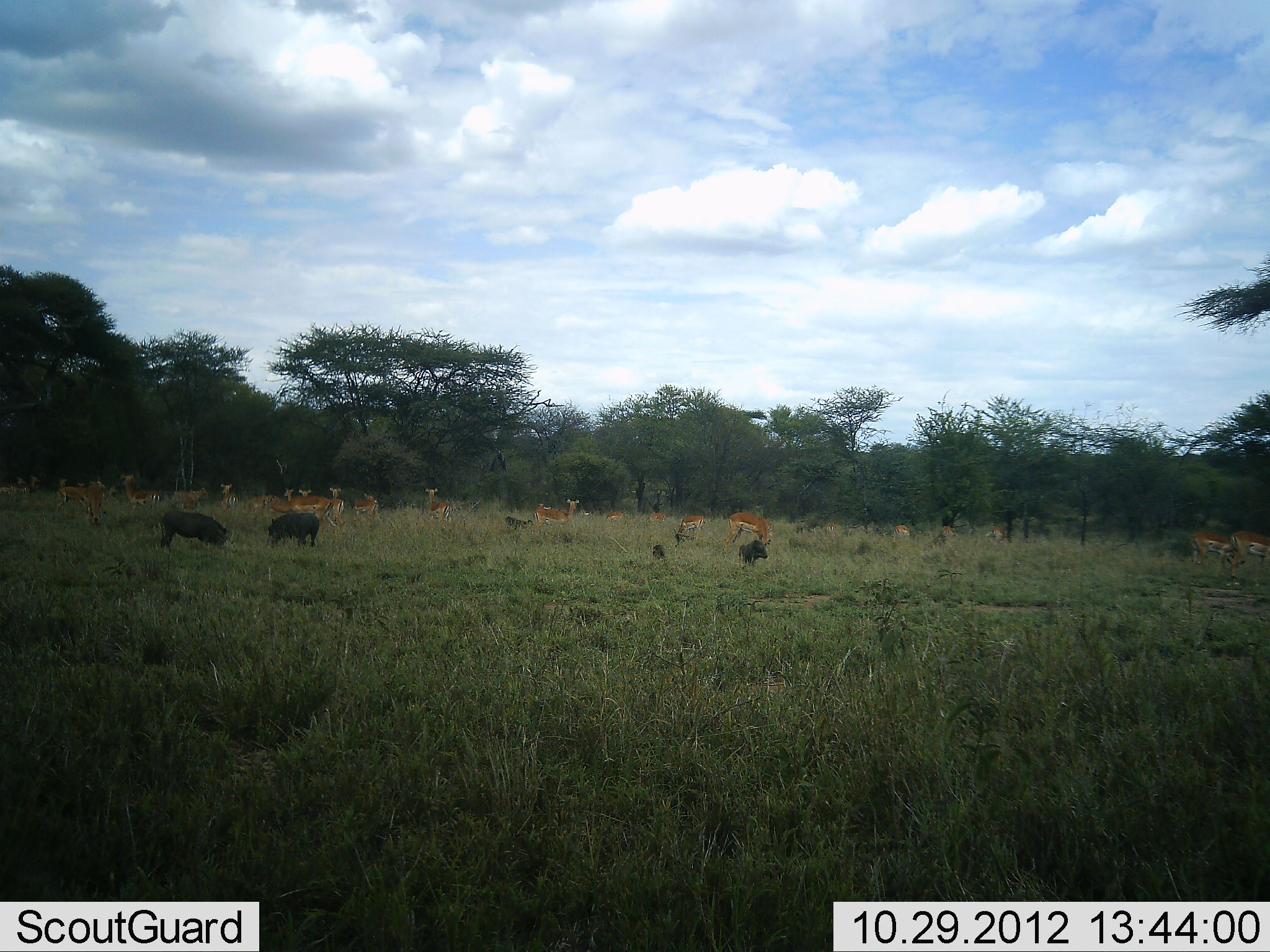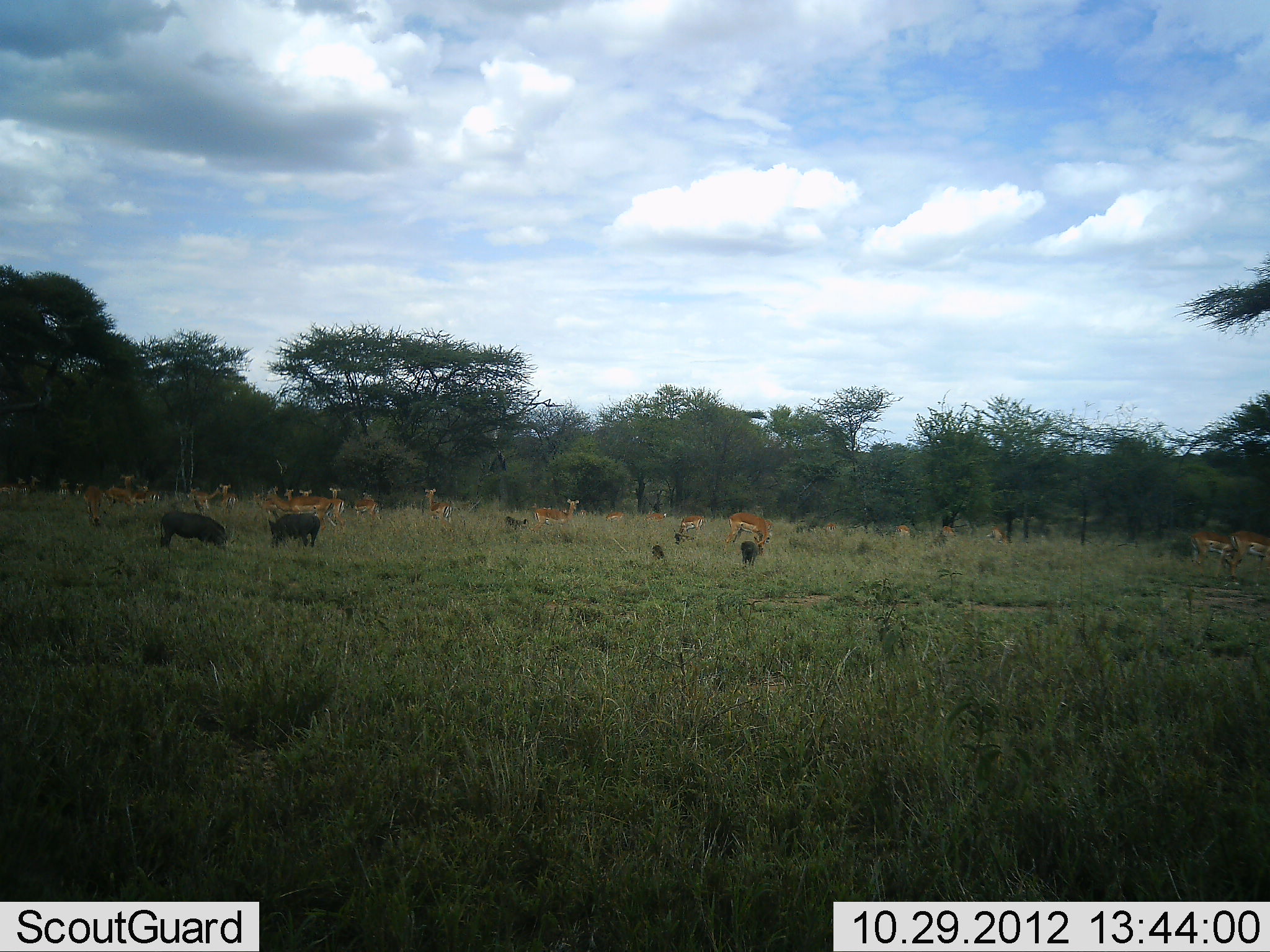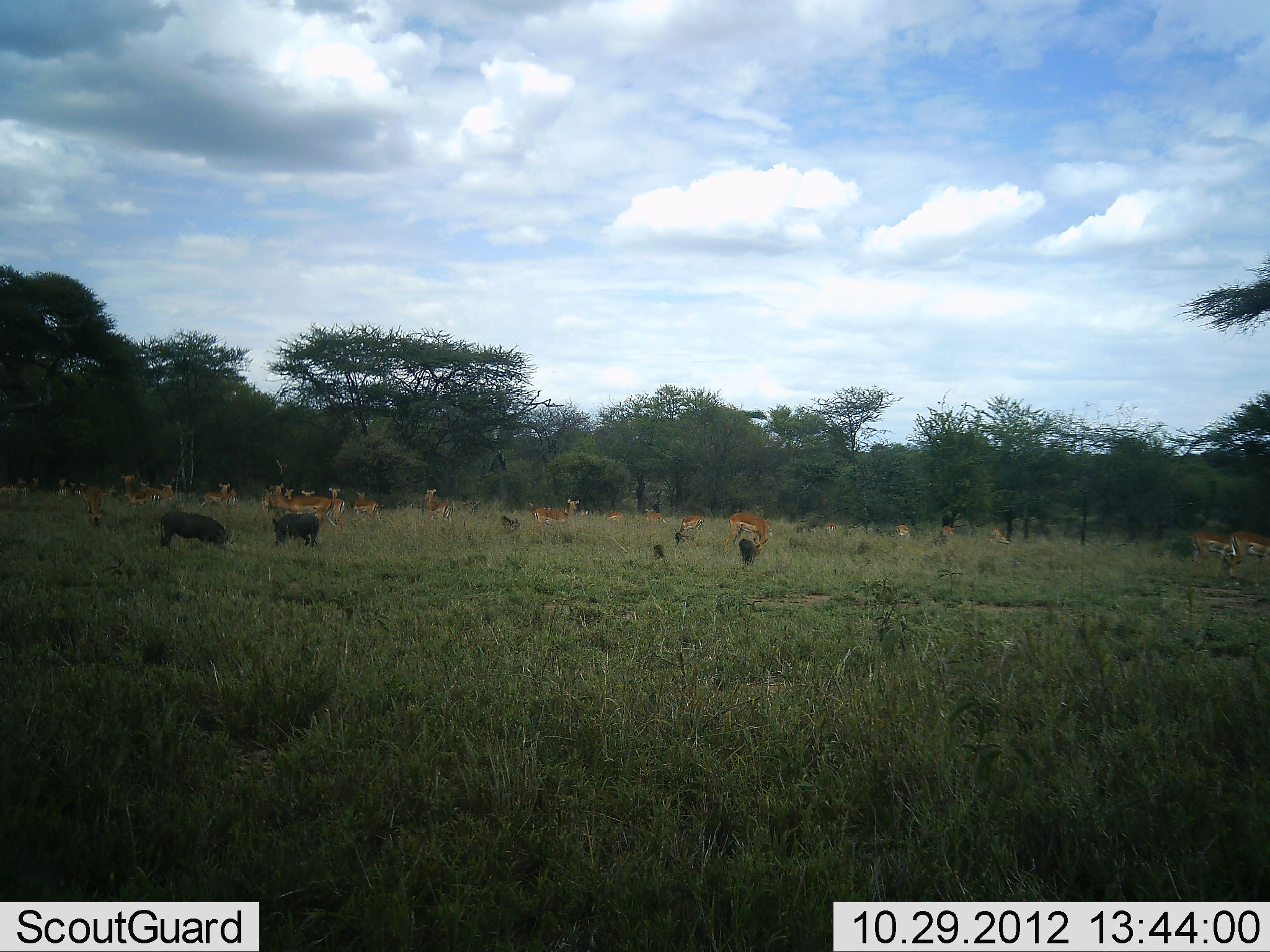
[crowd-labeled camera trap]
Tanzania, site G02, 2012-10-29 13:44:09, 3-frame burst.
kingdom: Animalia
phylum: Chordata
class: Mammalia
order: Artiodactyla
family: Bovidae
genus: Aepyceros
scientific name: Aepyceros melampus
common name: impala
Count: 11-50.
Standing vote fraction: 82%.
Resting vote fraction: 9%.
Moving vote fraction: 45%.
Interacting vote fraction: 9%.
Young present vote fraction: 0%.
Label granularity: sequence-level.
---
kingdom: Animalia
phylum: Chordata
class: Mammalia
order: Artiodactyla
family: Suidae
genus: Phacochoerus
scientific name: Phacochoerus africanus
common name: warthog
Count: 4.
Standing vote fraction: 33%.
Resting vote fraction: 0%.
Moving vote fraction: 29%.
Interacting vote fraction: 5%.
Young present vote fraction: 38%.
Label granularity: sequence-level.